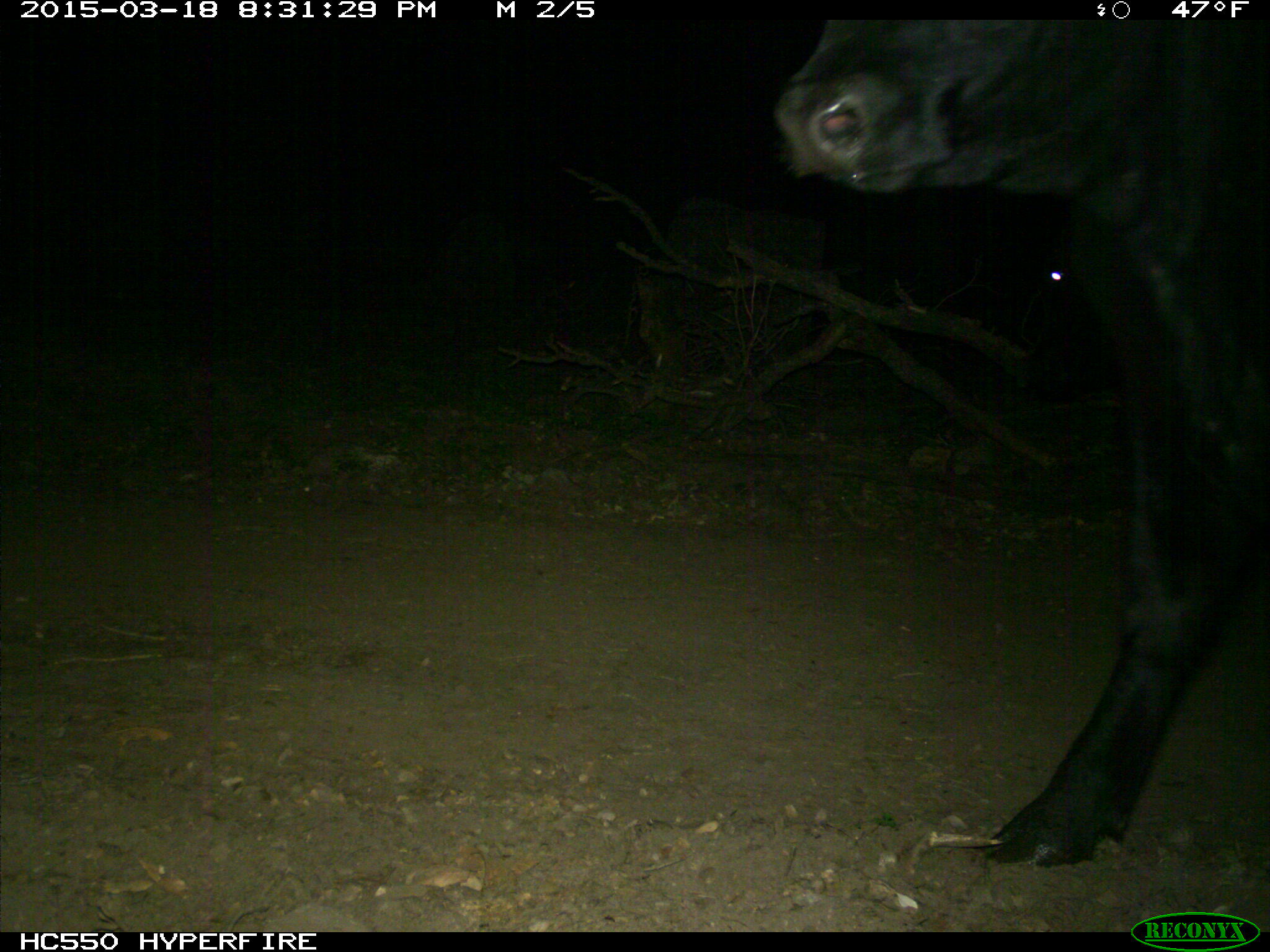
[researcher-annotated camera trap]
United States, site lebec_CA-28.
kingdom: Animalia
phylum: Chordata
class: Mammalia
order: Artiodactyla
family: Bovidae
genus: Bos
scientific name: Bos taurus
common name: domestic cow